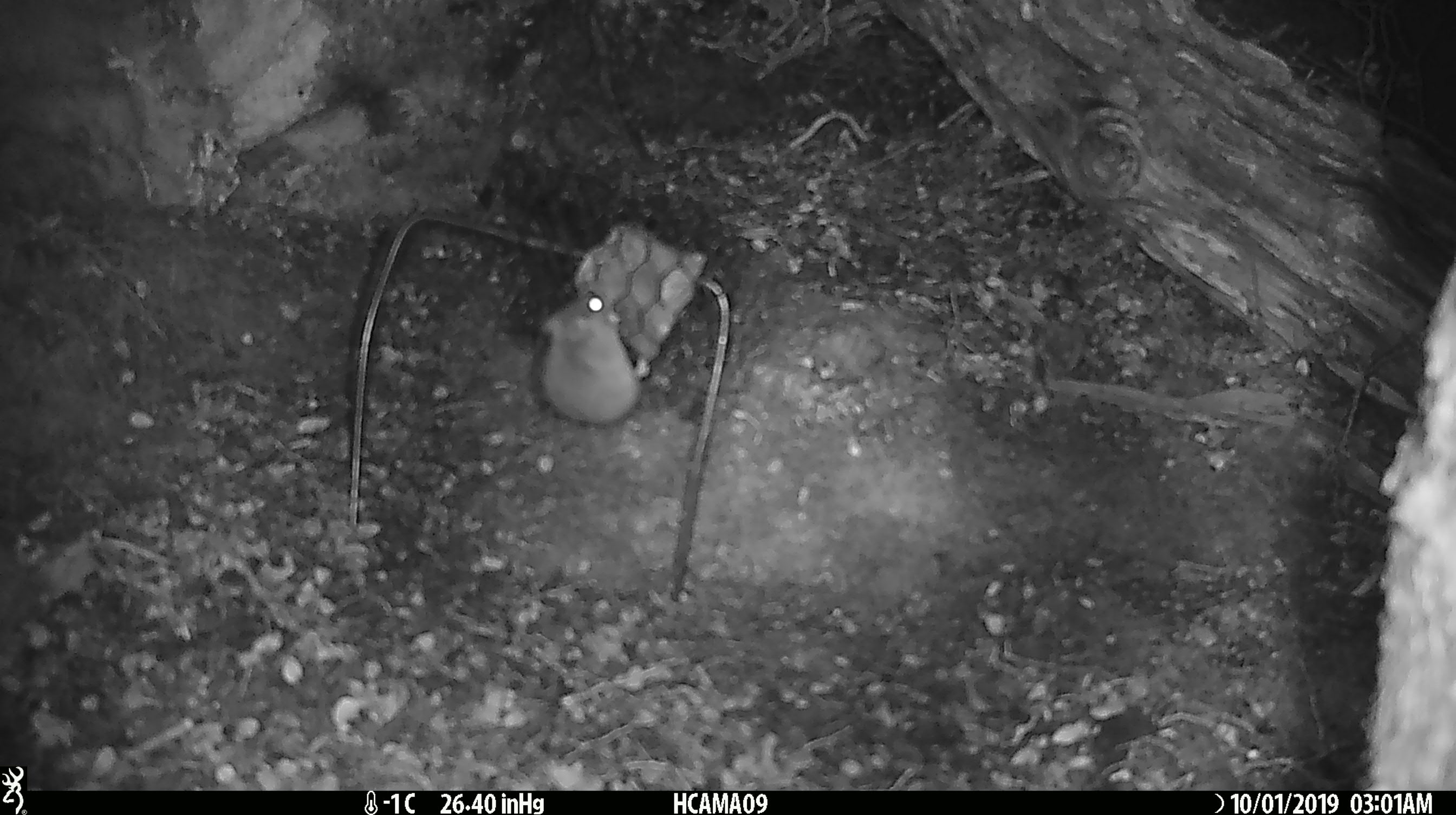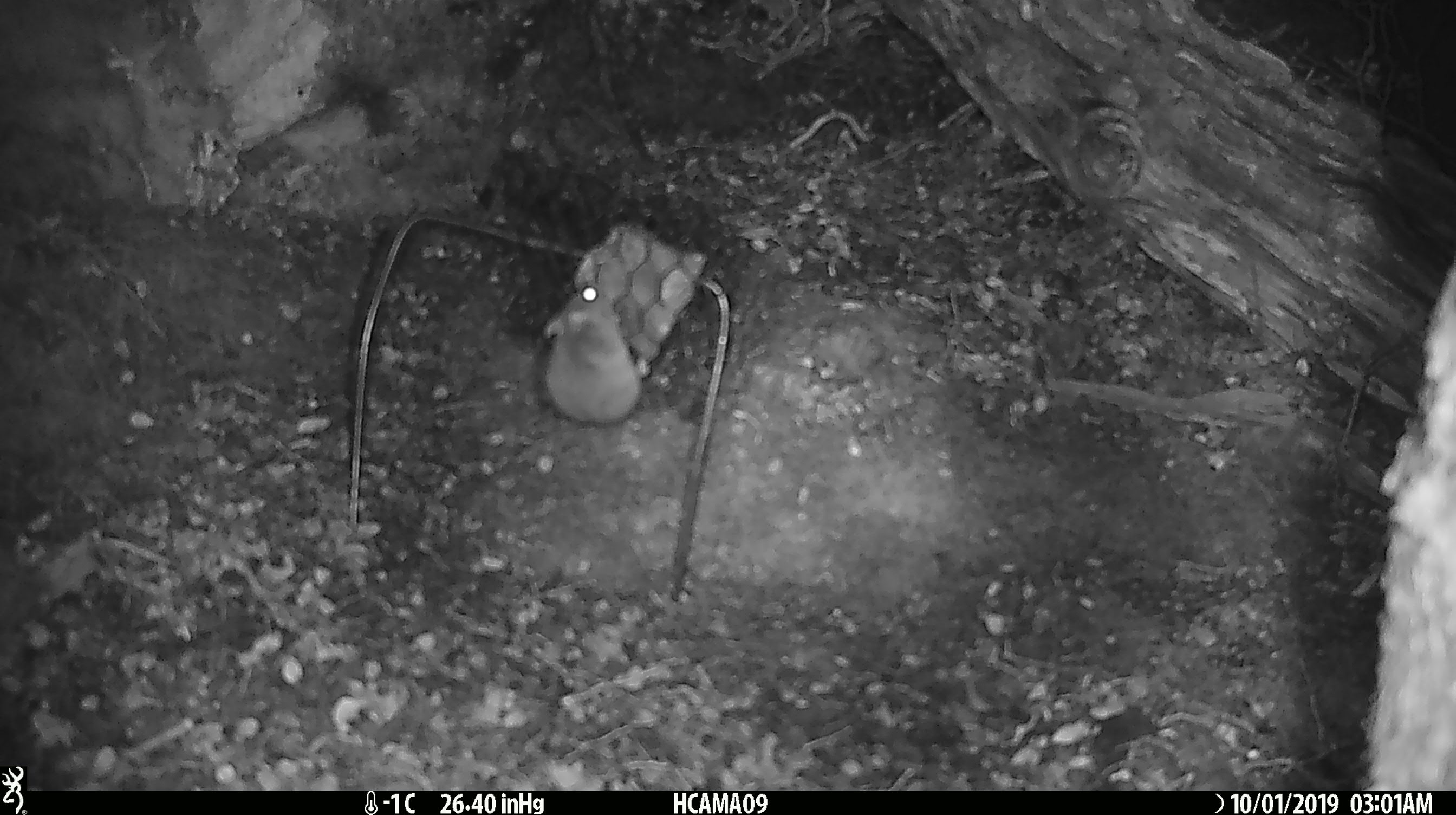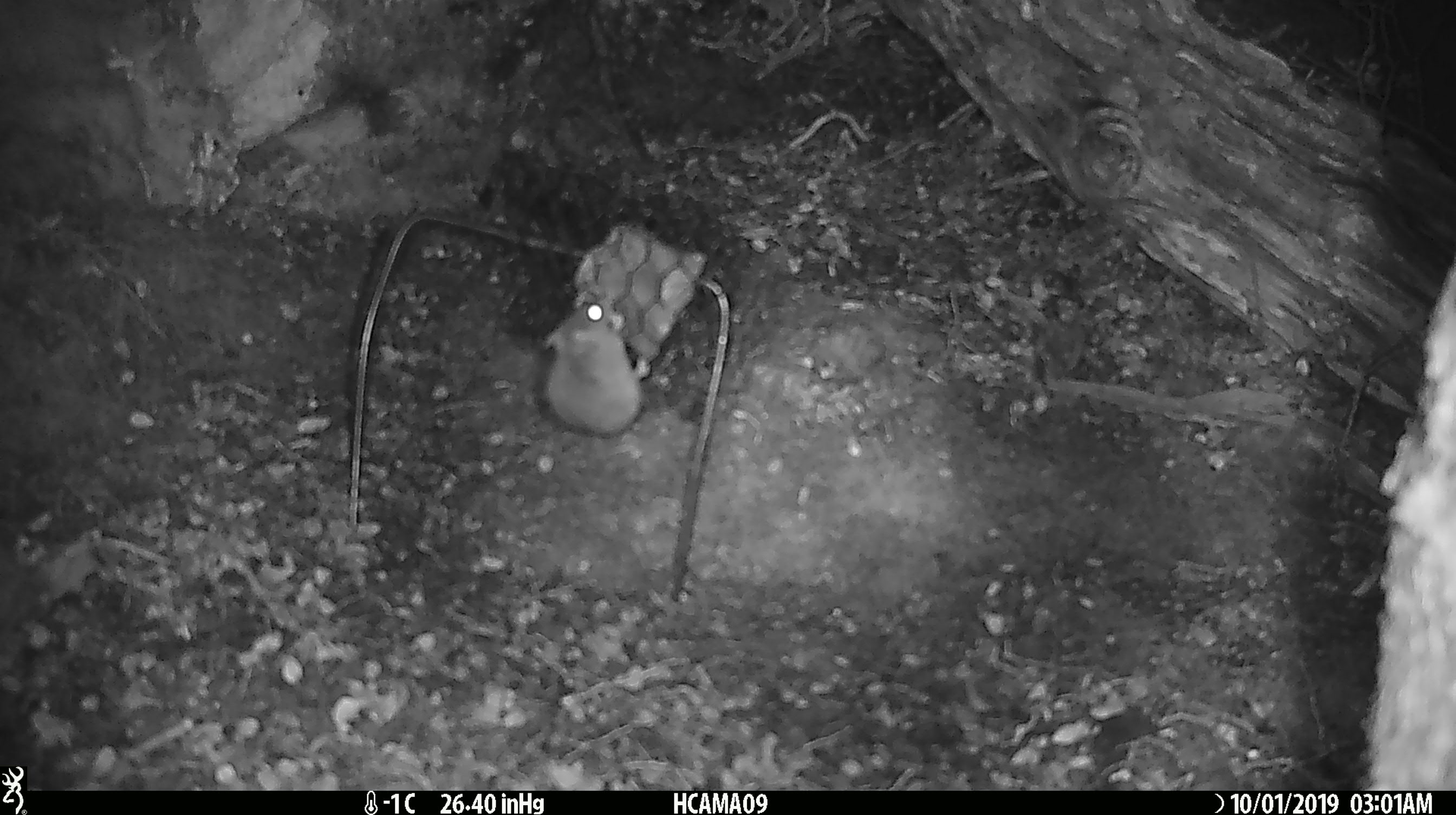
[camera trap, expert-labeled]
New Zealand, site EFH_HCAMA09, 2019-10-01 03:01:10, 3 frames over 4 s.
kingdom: Animalia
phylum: Chordata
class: Mammalia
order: Rodentia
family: Muridae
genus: Mus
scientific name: Mus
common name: mouse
Mouse (Mus).